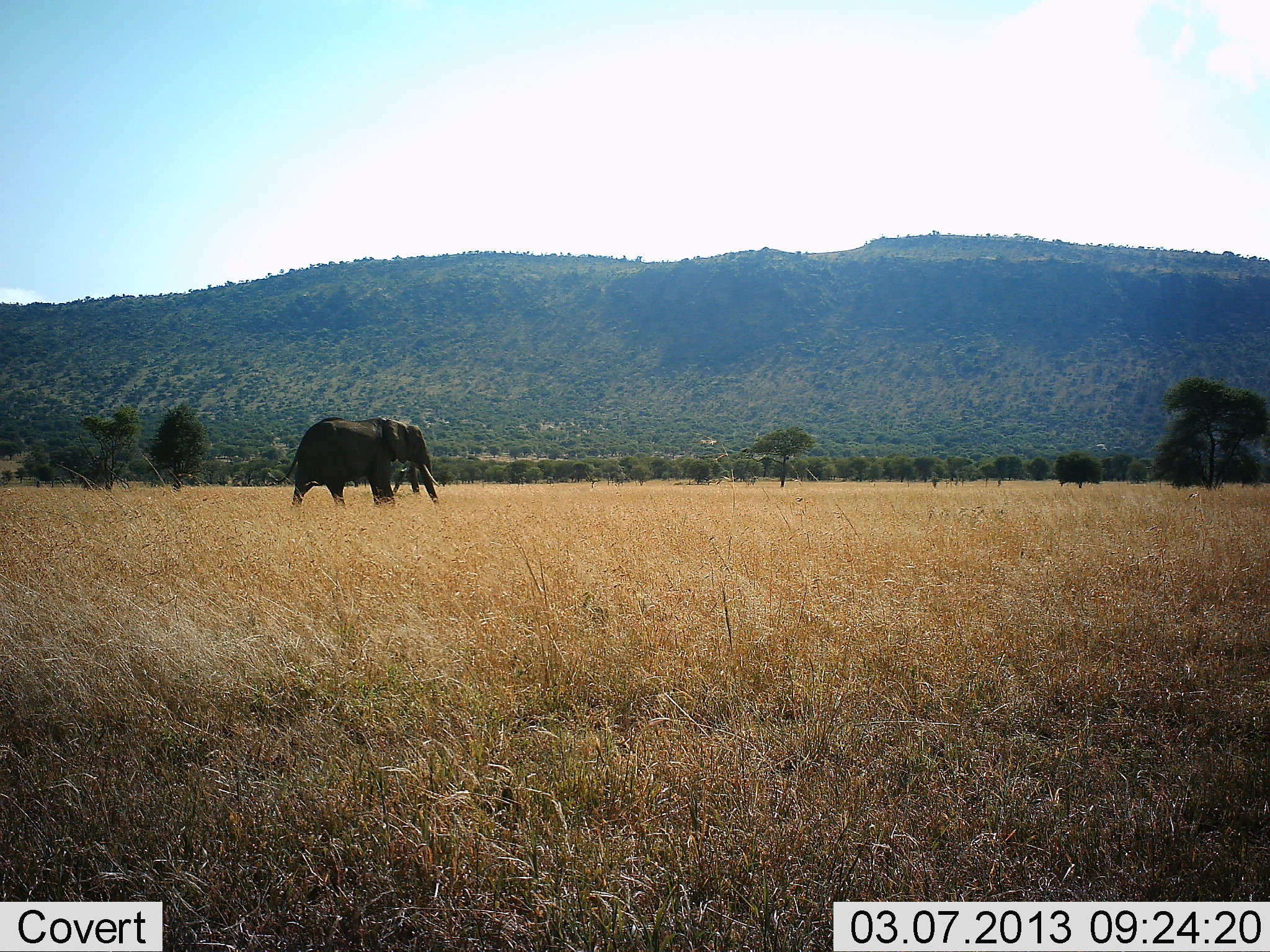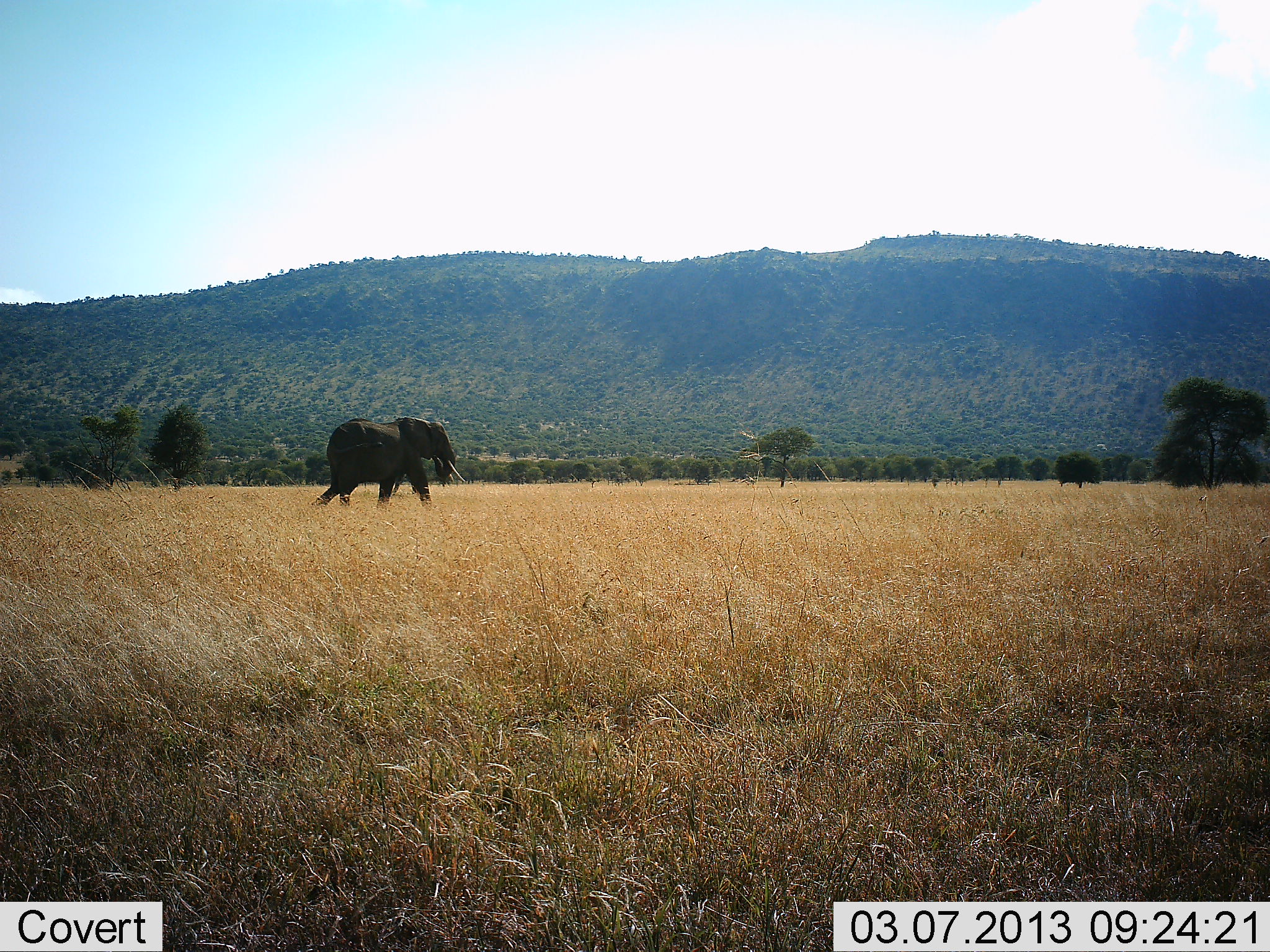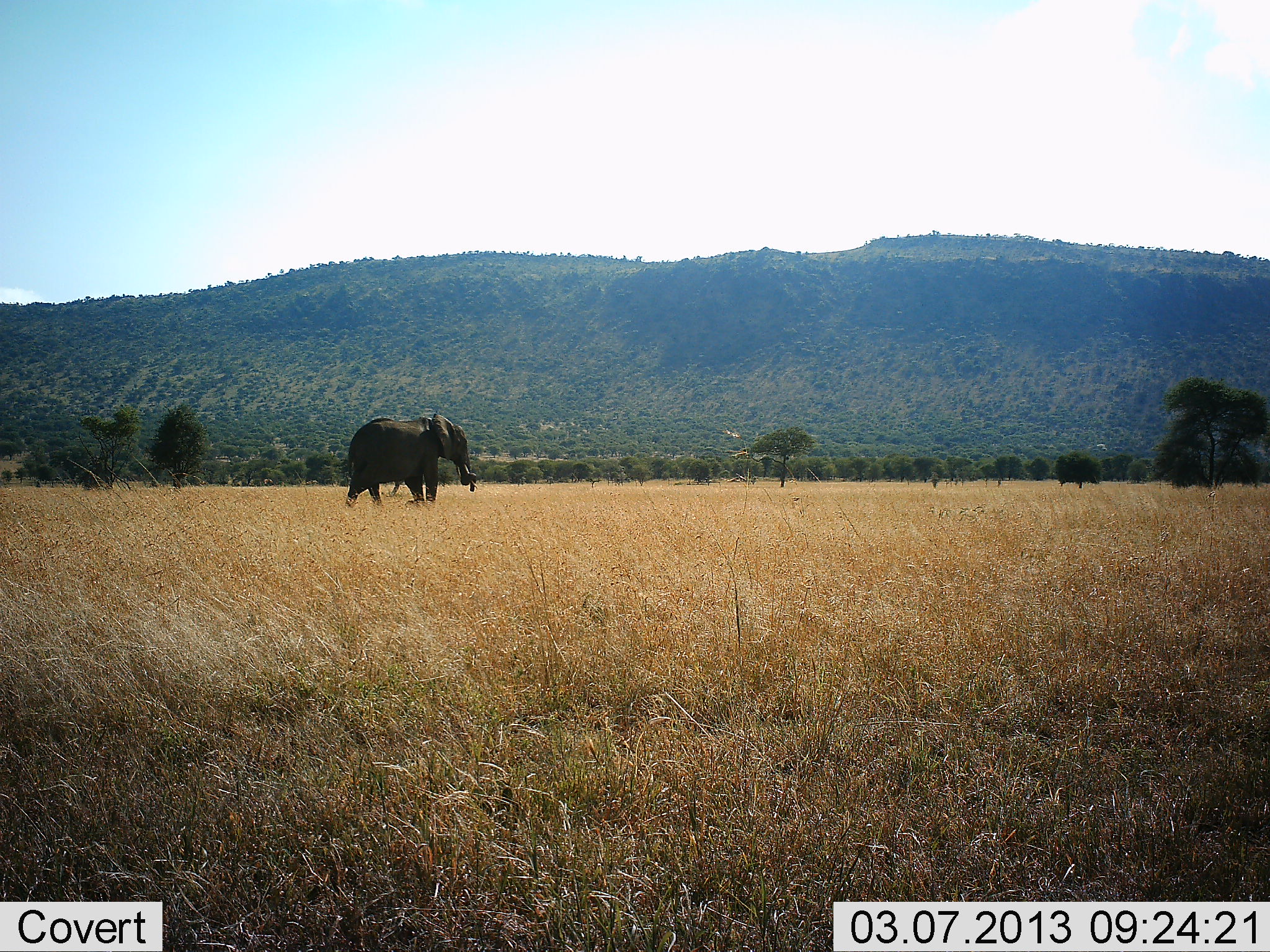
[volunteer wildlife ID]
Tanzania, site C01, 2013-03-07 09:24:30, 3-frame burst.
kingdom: Animalia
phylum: Chordata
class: Mammalia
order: Proboscidea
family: Elephantidae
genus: Loxodonta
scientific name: Loxodonta africana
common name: african bush elephant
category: elephant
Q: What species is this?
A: Elephant (african bush elephant) (Loxodonta africana).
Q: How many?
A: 1.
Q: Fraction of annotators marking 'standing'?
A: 10%.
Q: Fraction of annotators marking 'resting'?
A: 0%.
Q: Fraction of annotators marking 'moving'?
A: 95%.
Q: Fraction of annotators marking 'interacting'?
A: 0%.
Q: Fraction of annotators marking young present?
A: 0%.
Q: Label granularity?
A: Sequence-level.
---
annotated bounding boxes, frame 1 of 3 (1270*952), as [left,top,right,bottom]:
animal: [266,413,440,512]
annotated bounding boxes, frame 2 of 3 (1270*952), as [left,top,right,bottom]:
animal: [308,415,468,513]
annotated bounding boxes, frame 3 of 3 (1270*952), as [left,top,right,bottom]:
animal: [342,413,479,509]